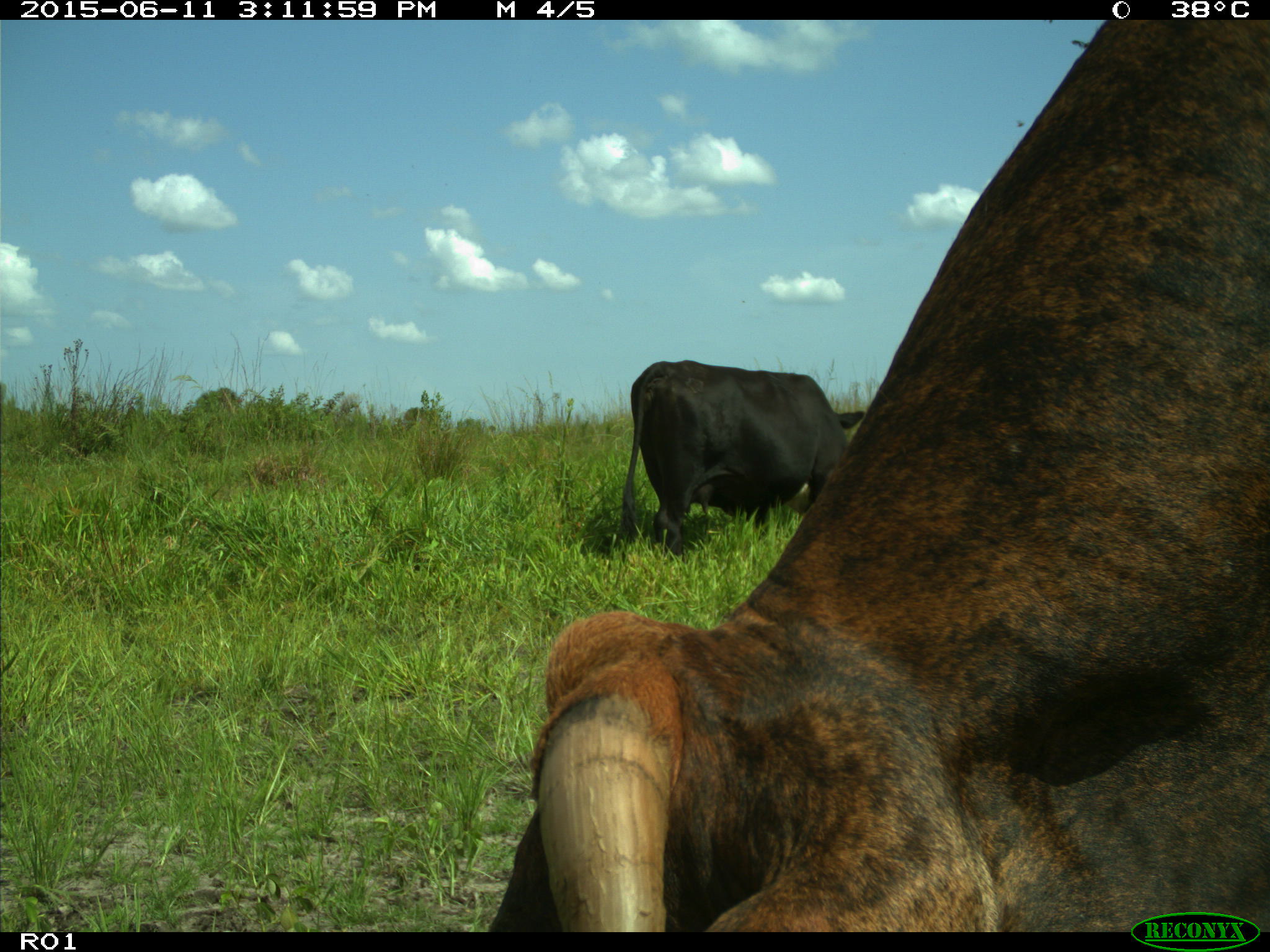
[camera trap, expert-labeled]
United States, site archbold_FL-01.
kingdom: Animalia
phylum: Chordata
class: Mammalia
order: Artiodactyla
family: Bovidae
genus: Bos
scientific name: Bos taurus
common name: domestic cow